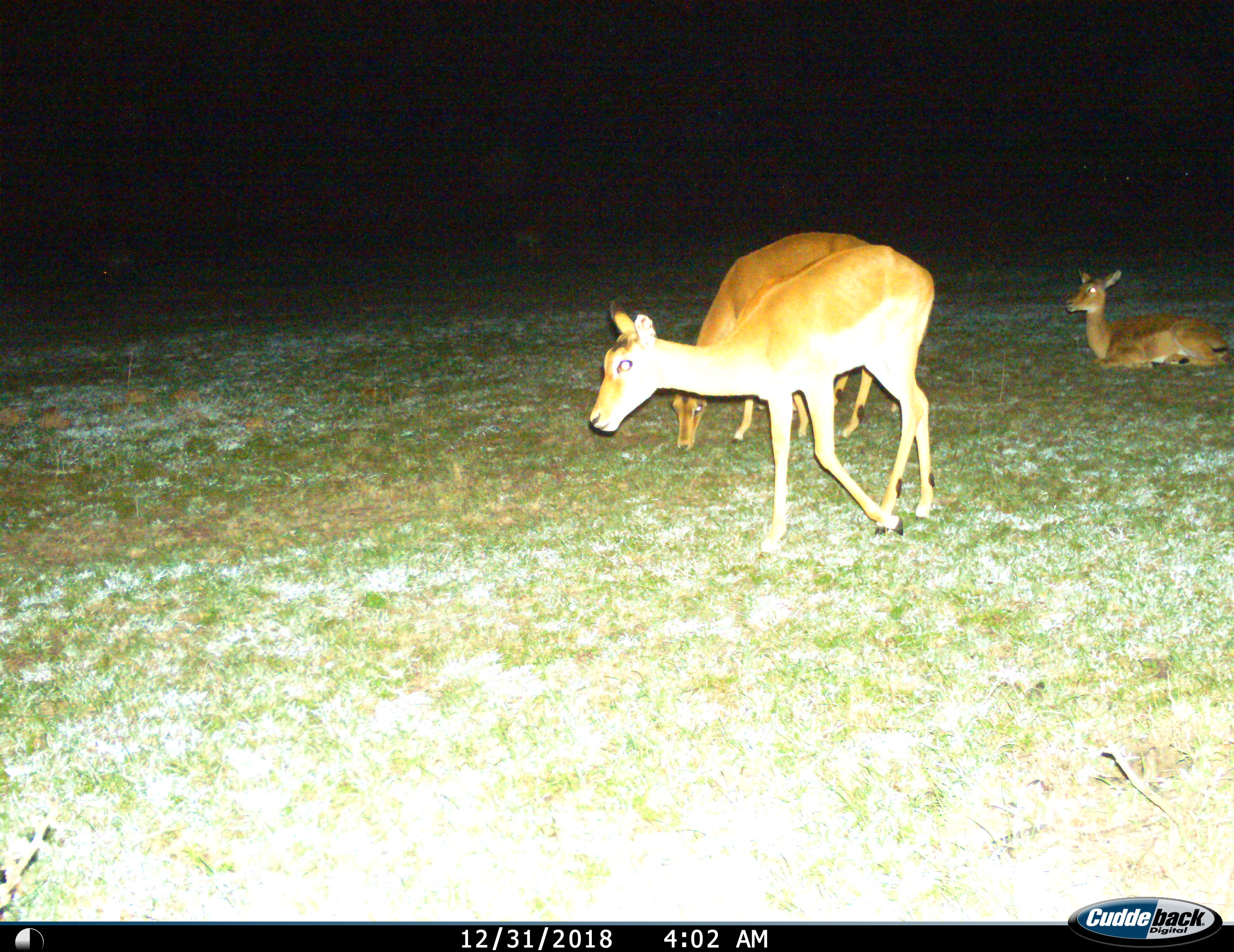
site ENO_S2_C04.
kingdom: Animalia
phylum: Chordata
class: Mammalia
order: Artiodactyla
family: Bovidae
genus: Aepyceros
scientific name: Aepyceros melampus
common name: impala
Impala (Aepyceros melampus), count 3. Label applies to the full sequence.